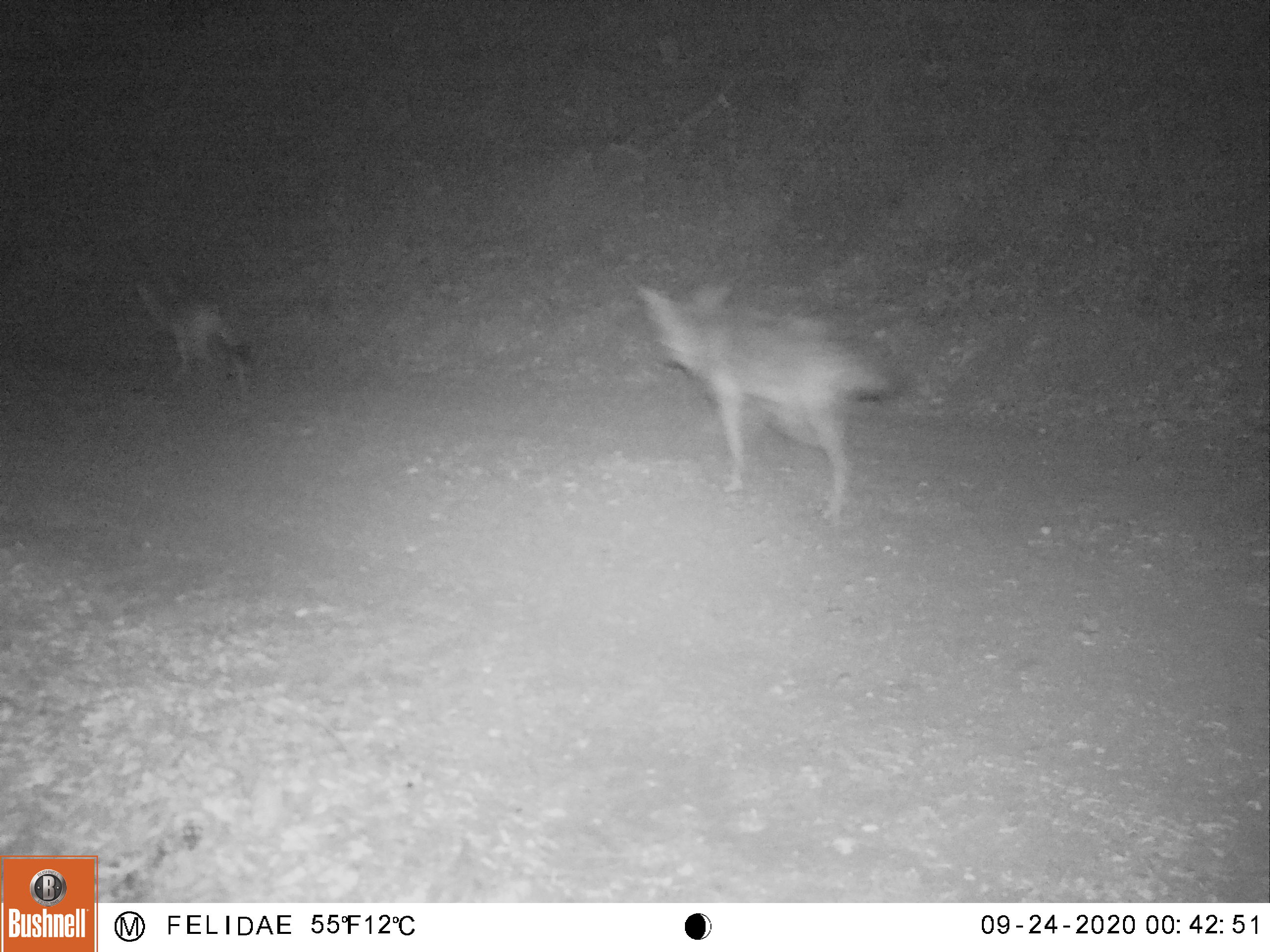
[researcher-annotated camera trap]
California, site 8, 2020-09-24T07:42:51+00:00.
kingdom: Animalia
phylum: Chordata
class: Mammalia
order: Carnivora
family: Canidae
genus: Canis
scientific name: Canis latrans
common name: coyote